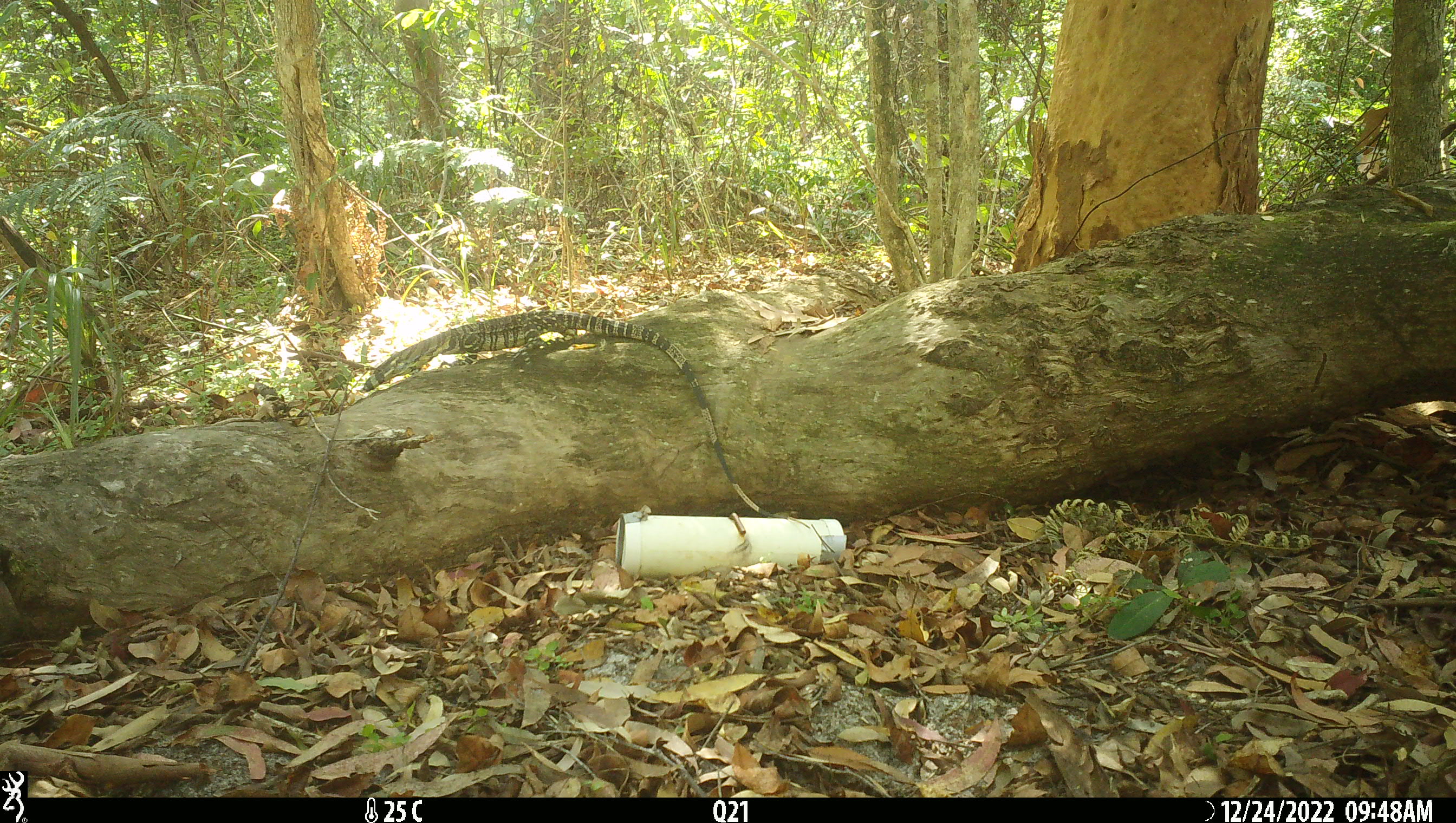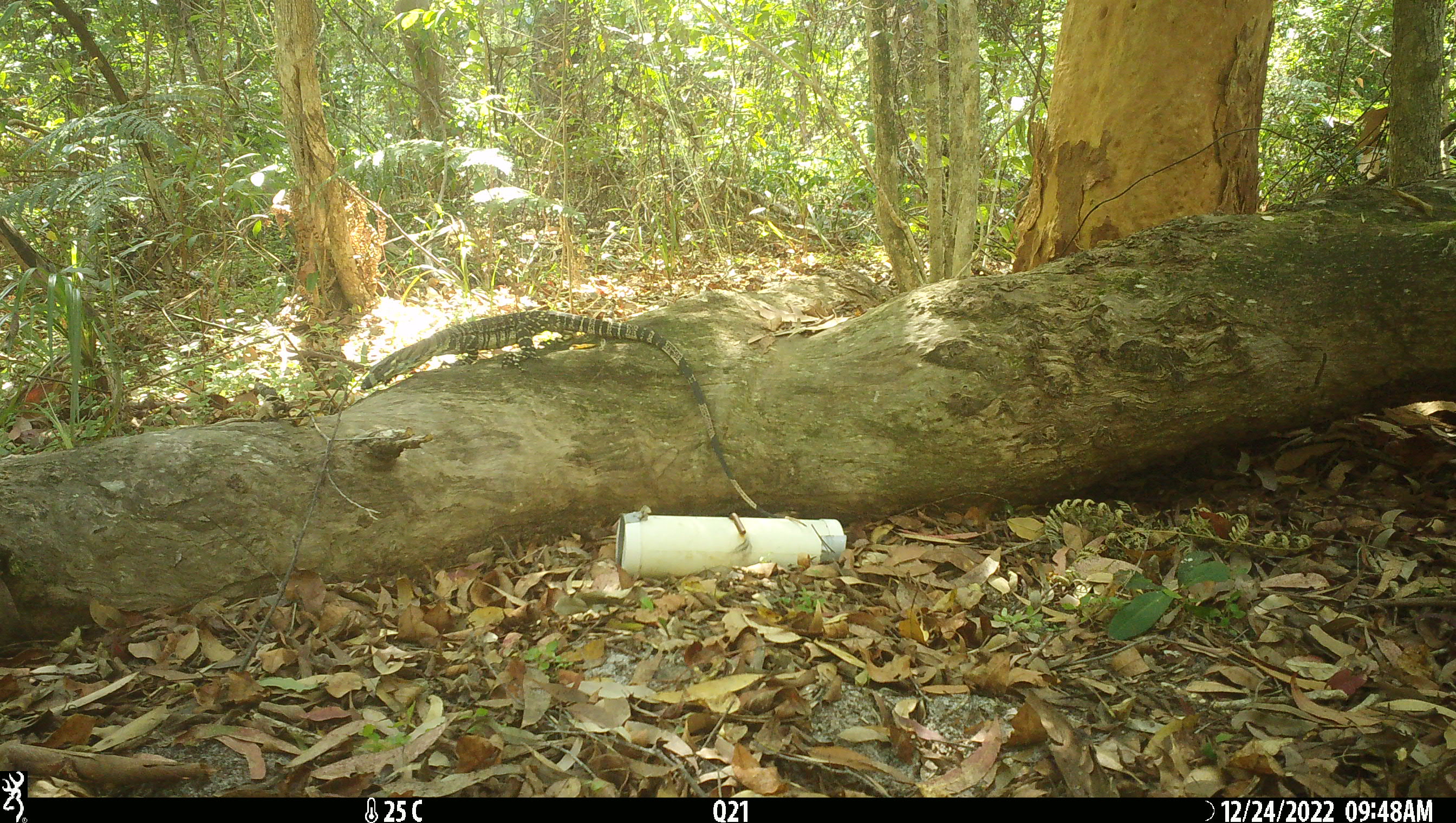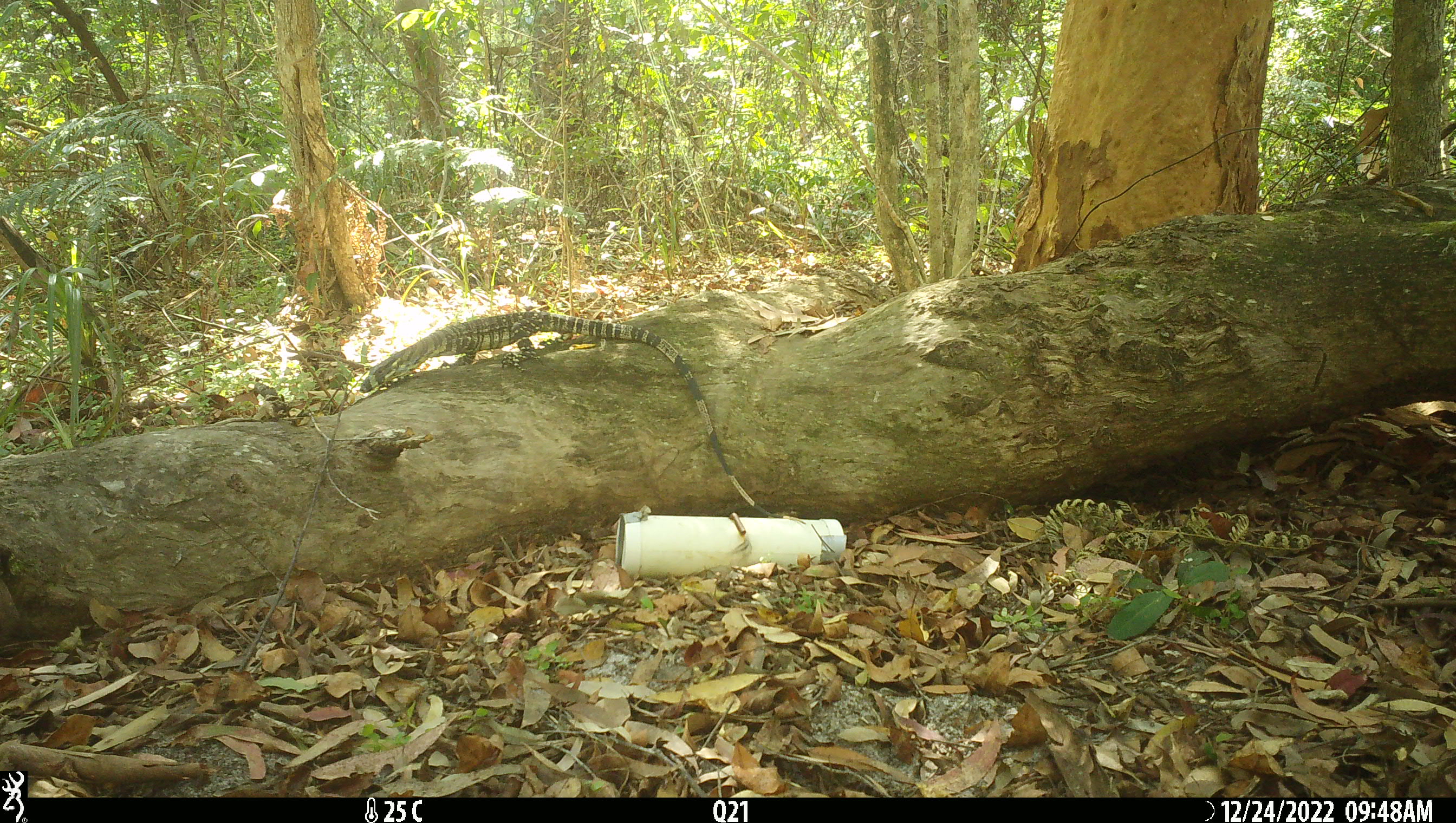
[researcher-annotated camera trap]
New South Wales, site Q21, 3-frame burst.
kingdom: Animalia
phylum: Chordata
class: Reptilia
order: Squamata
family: Varanidae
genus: Varanus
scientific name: Varanus varius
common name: lace monitor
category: goanna